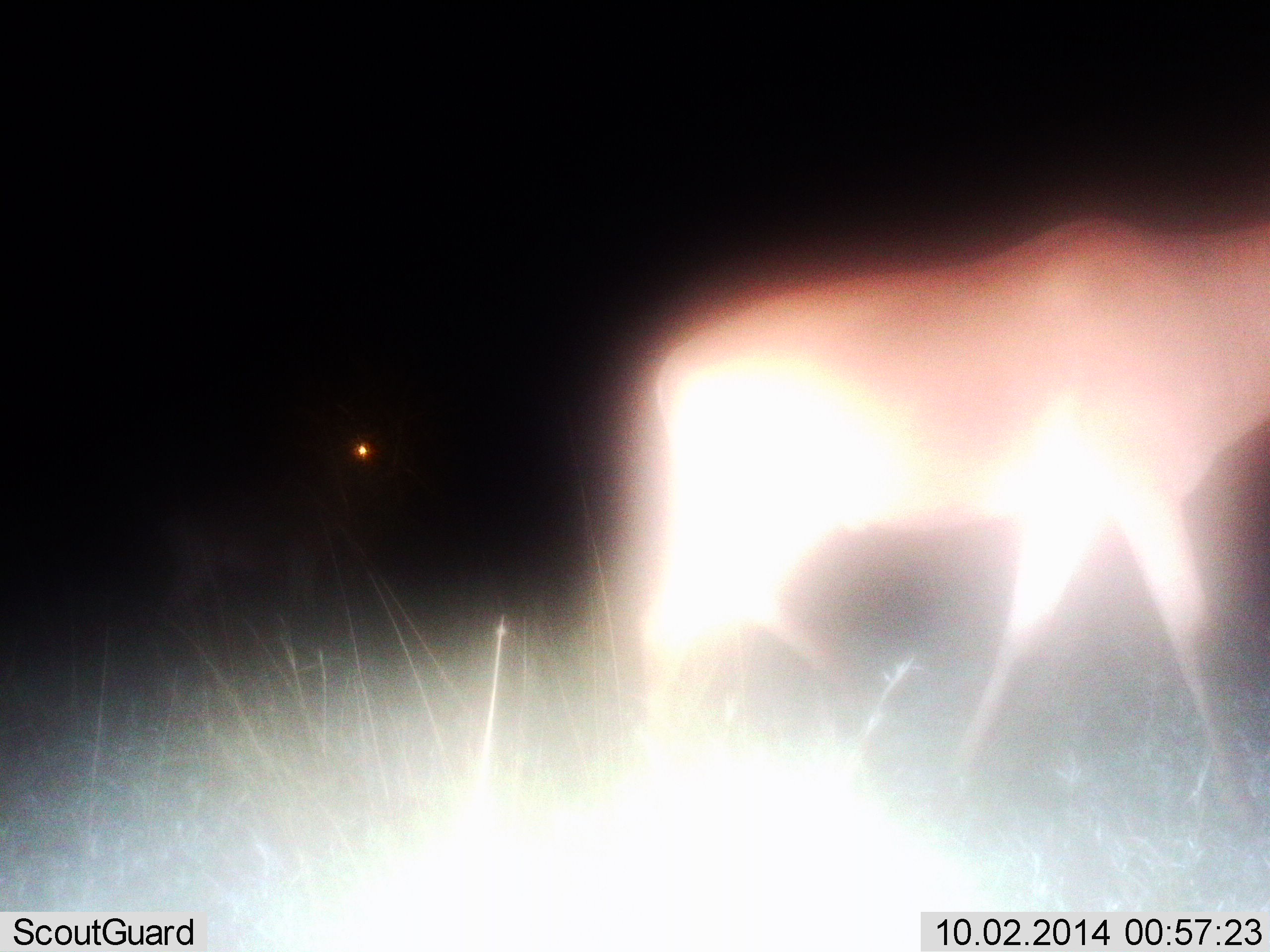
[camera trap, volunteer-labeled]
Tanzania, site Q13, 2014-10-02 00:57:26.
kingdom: Animalia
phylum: Chordata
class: Mammalia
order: Artiodactyla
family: Bovidae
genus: Alcelaphus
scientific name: Alcelaphus buselaphus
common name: hartebeest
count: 1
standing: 30%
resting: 0%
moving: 80%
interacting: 0%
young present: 0%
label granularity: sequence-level